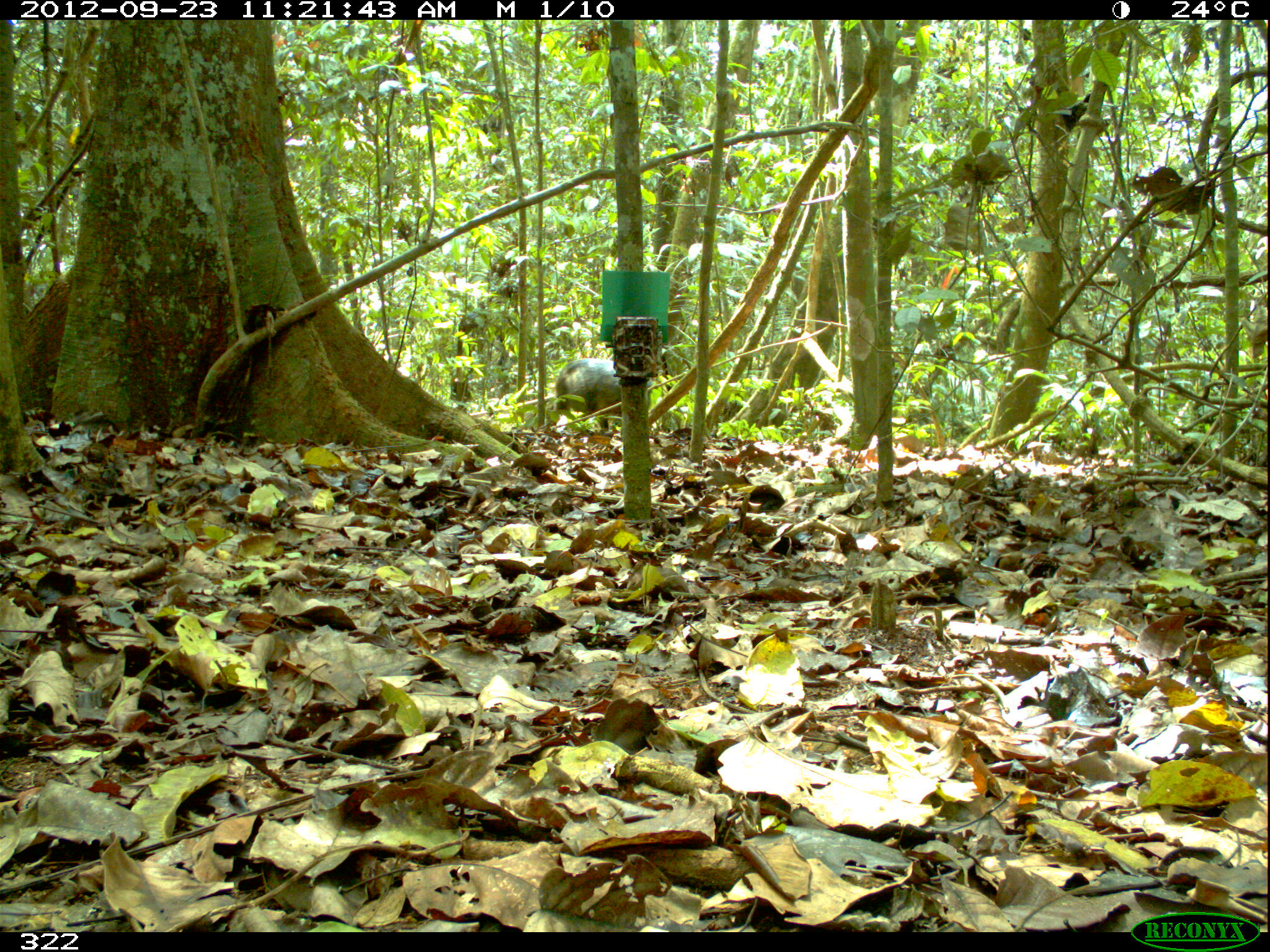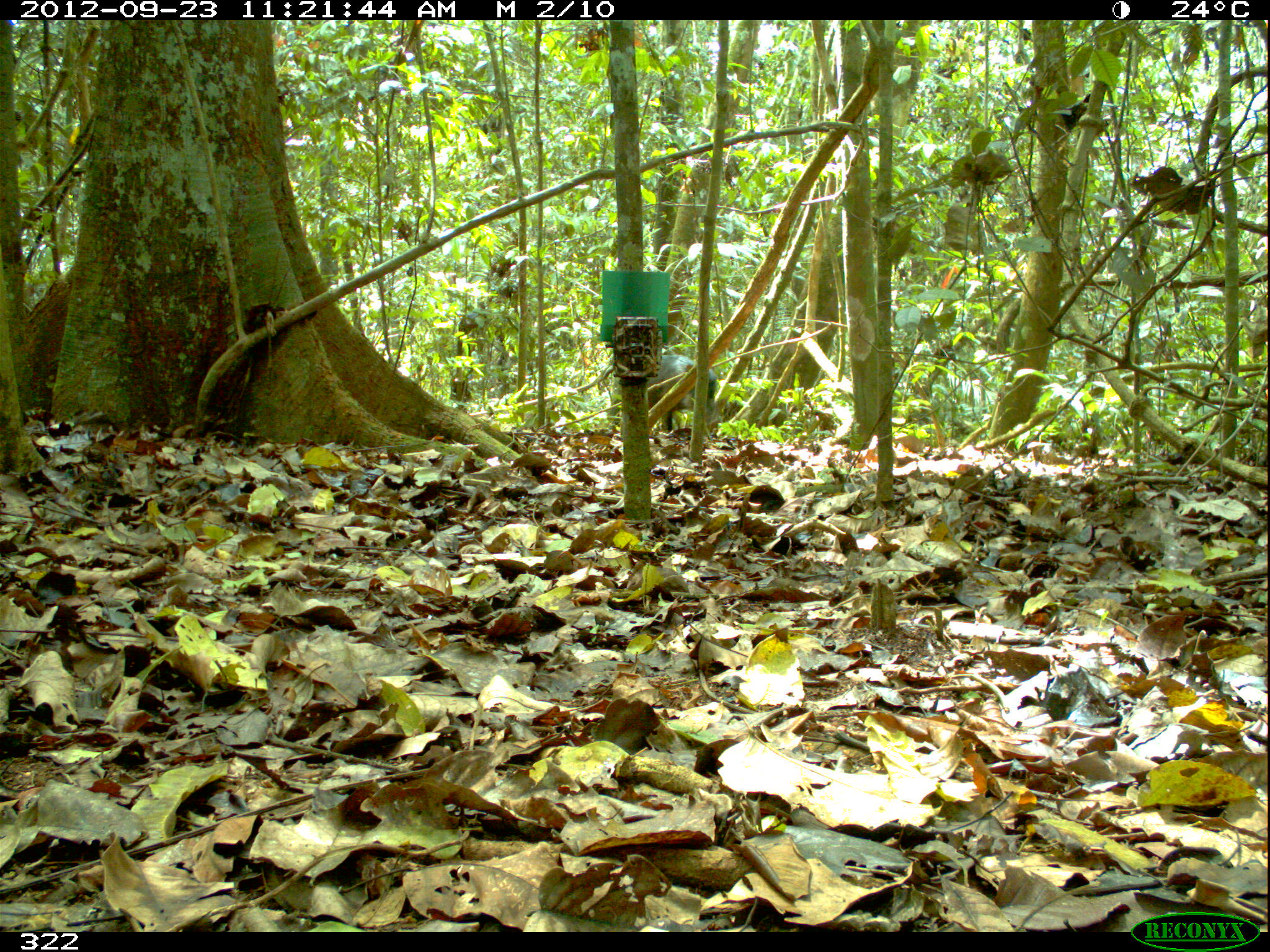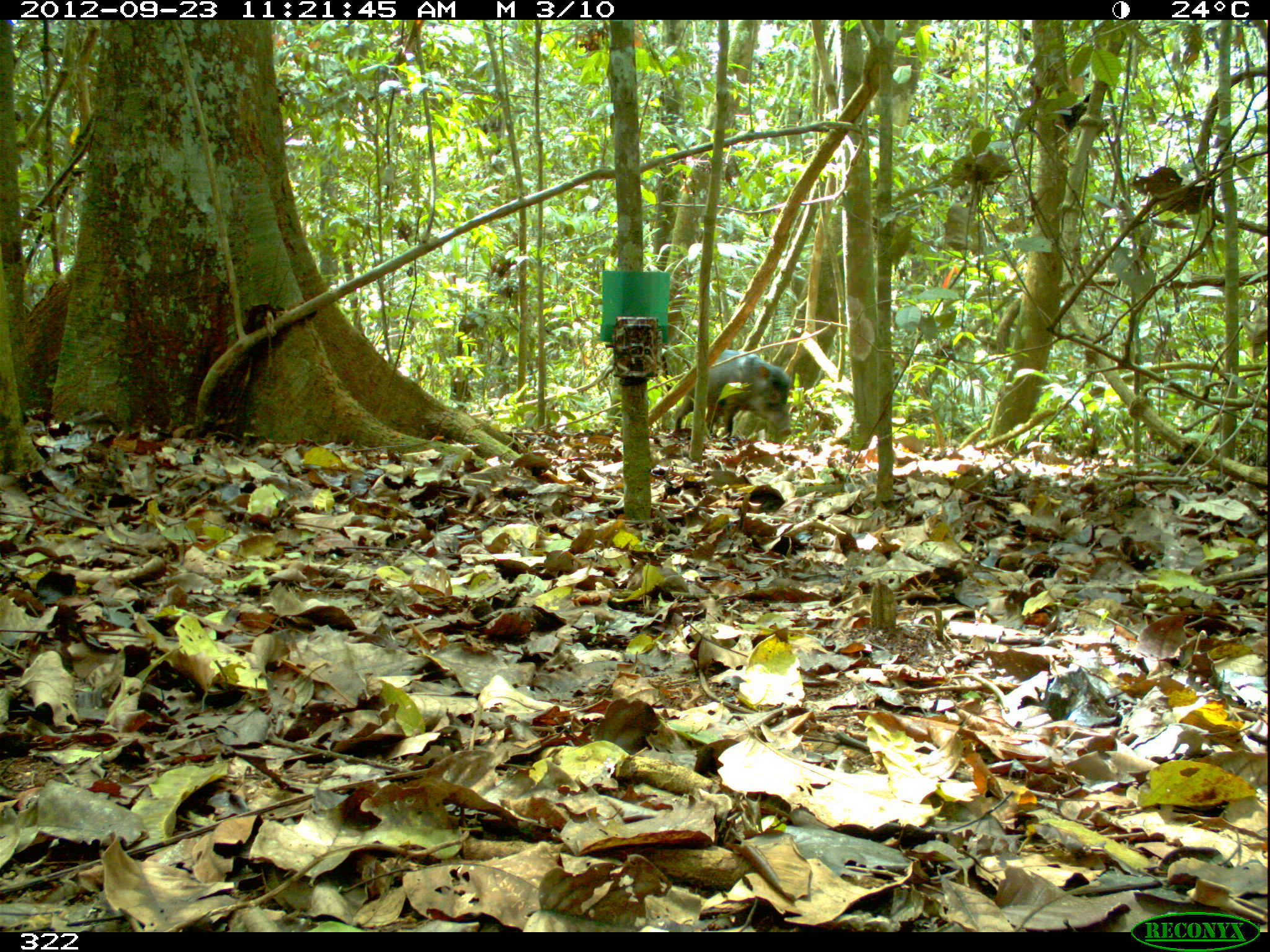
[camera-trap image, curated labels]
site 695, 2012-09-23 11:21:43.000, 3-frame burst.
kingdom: Animalia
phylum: Chordata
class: Mammalia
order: Artiodactyla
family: Tayassuidae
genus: Tayassu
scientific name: Tayassu pecari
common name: white-lipped peccary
Tayassu pecari (white-lipped peccary).